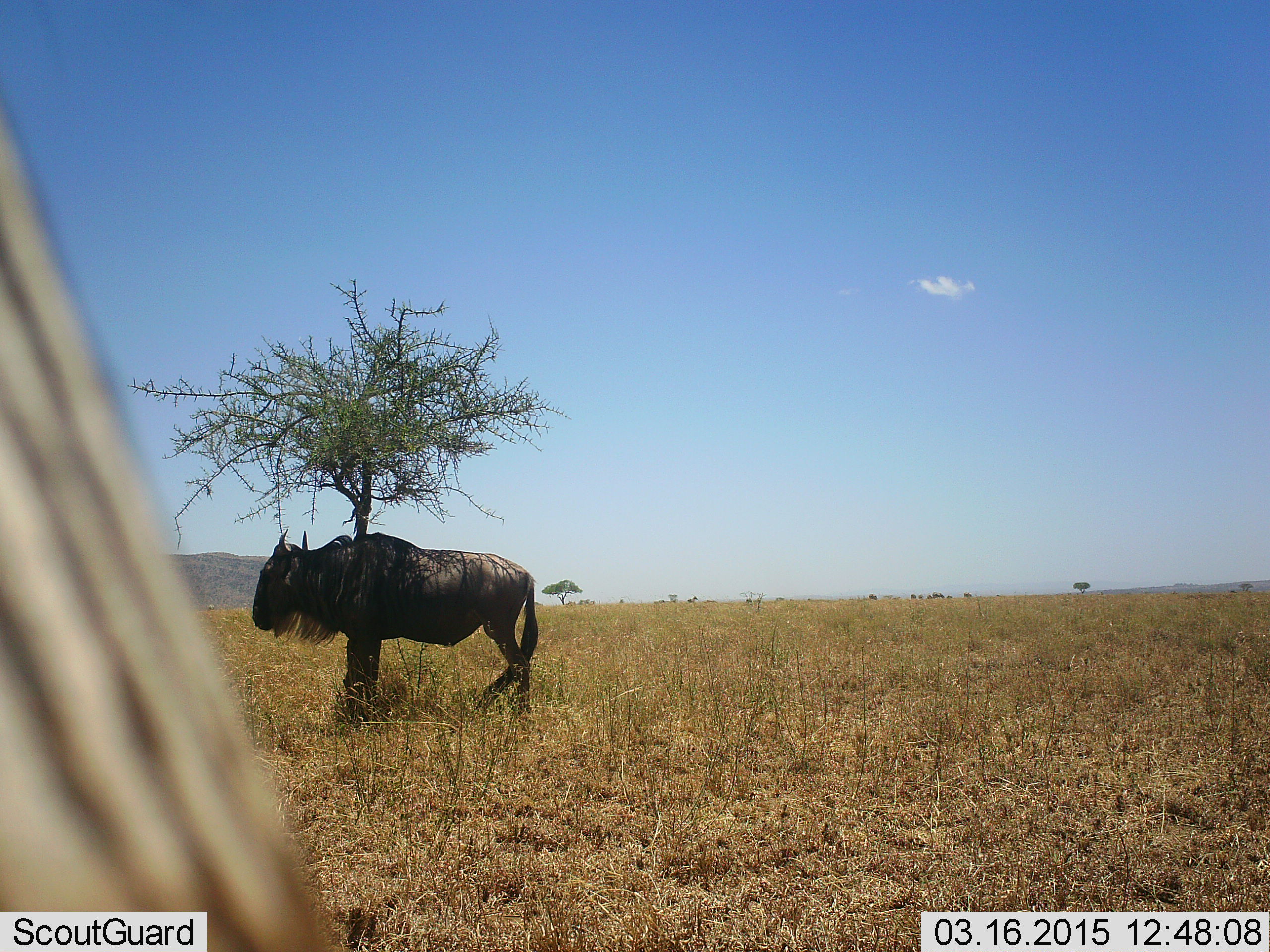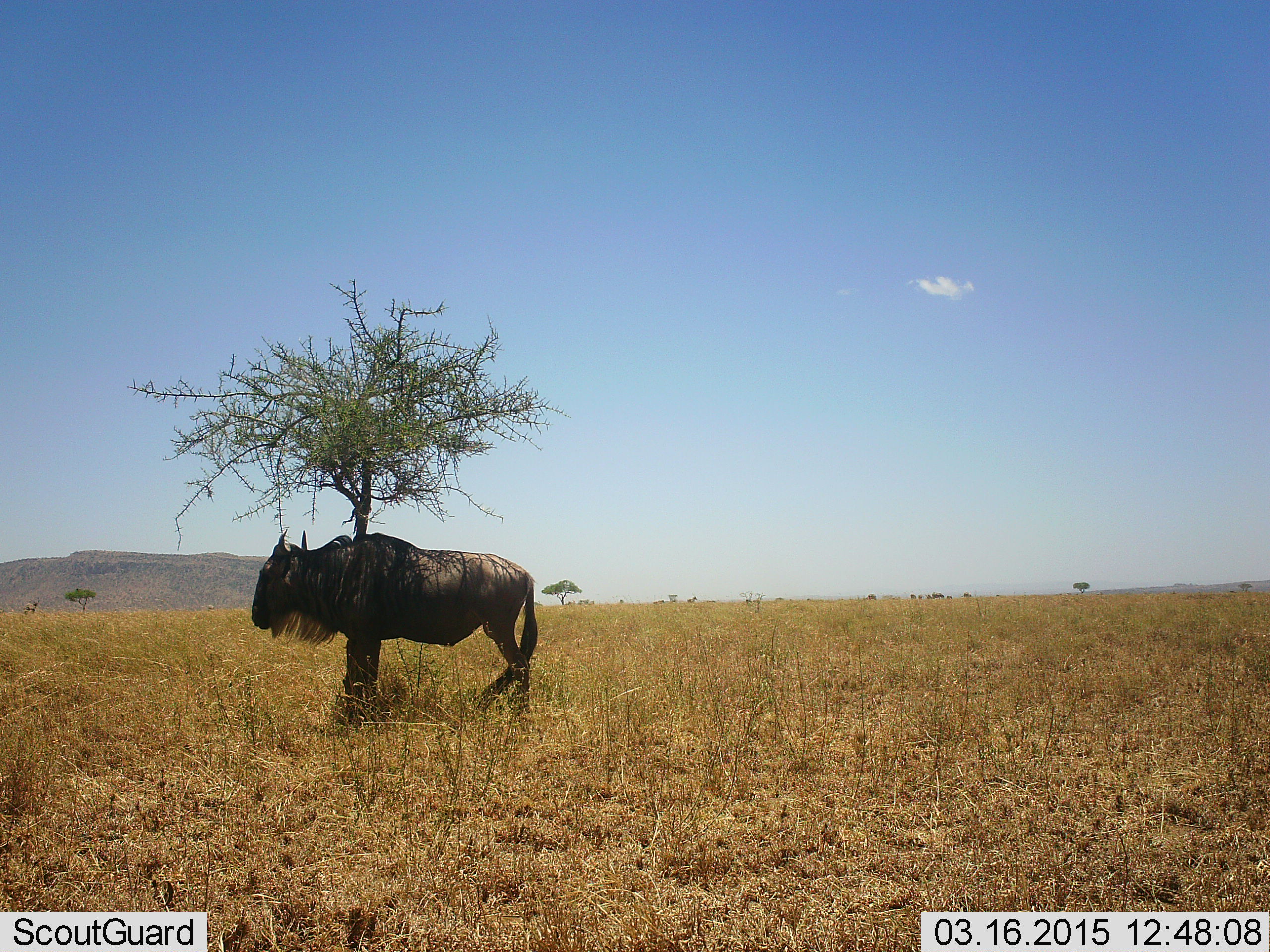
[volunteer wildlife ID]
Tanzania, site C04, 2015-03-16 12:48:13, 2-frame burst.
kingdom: Animalia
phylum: Chordata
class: Mammalia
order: Artiodactyla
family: Bovidae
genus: Connochaetes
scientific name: Connochaetes taurinus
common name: blue wildebeest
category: wildebeest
Wildebeest (blue wildebeest) (Connochaetes taurinus), count 1. Behavior (volunteer vote fractions): standing 100%, resting 0%, moving 0%, interacting 0%. Young present (vote fraction): 0%. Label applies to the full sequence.